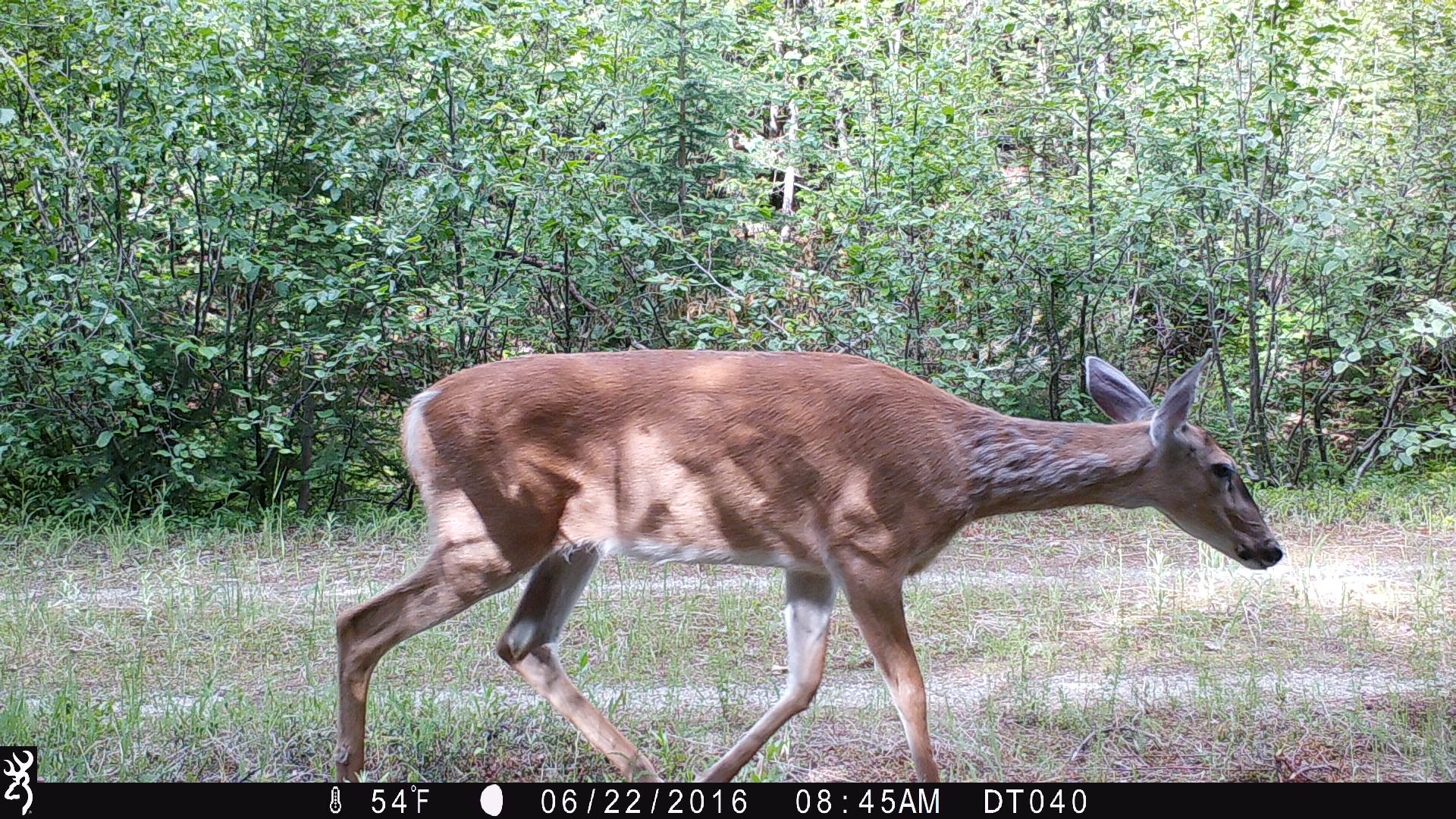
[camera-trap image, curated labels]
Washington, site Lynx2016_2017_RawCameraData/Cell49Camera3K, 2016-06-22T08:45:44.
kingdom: Animalia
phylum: Chordata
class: Mammalia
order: Artiodactyla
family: Cervidae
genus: Odocoileus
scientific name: Odocoileus virginianus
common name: white-tailed deer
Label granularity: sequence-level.